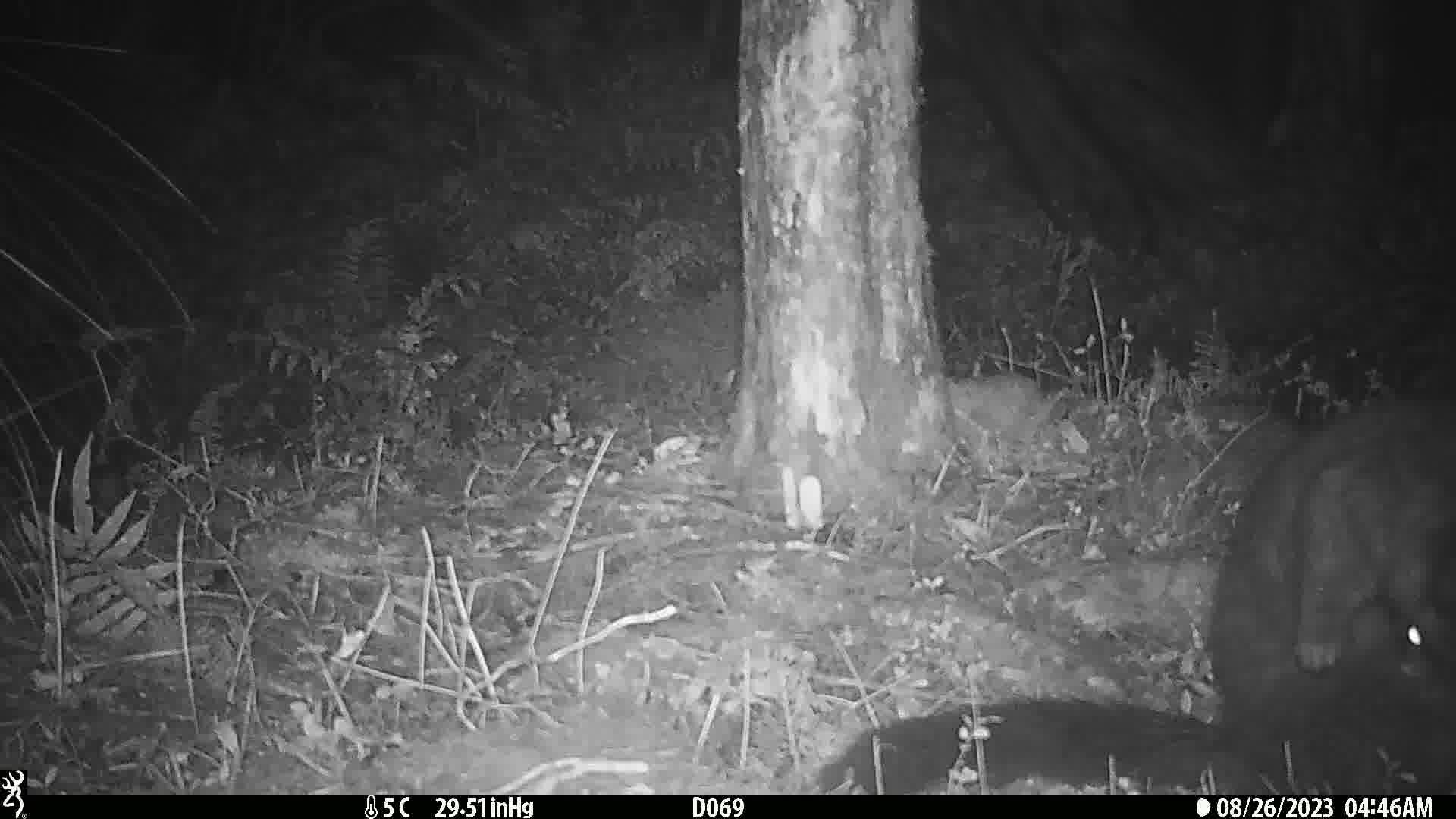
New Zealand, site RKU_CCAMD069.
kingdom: Animalia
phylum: Chordata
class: Mammalia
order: Diprotodontia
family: Phalangeridae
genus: Trichosurus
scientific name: Trichosurus vulpecula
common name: common brushtail possum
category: possum